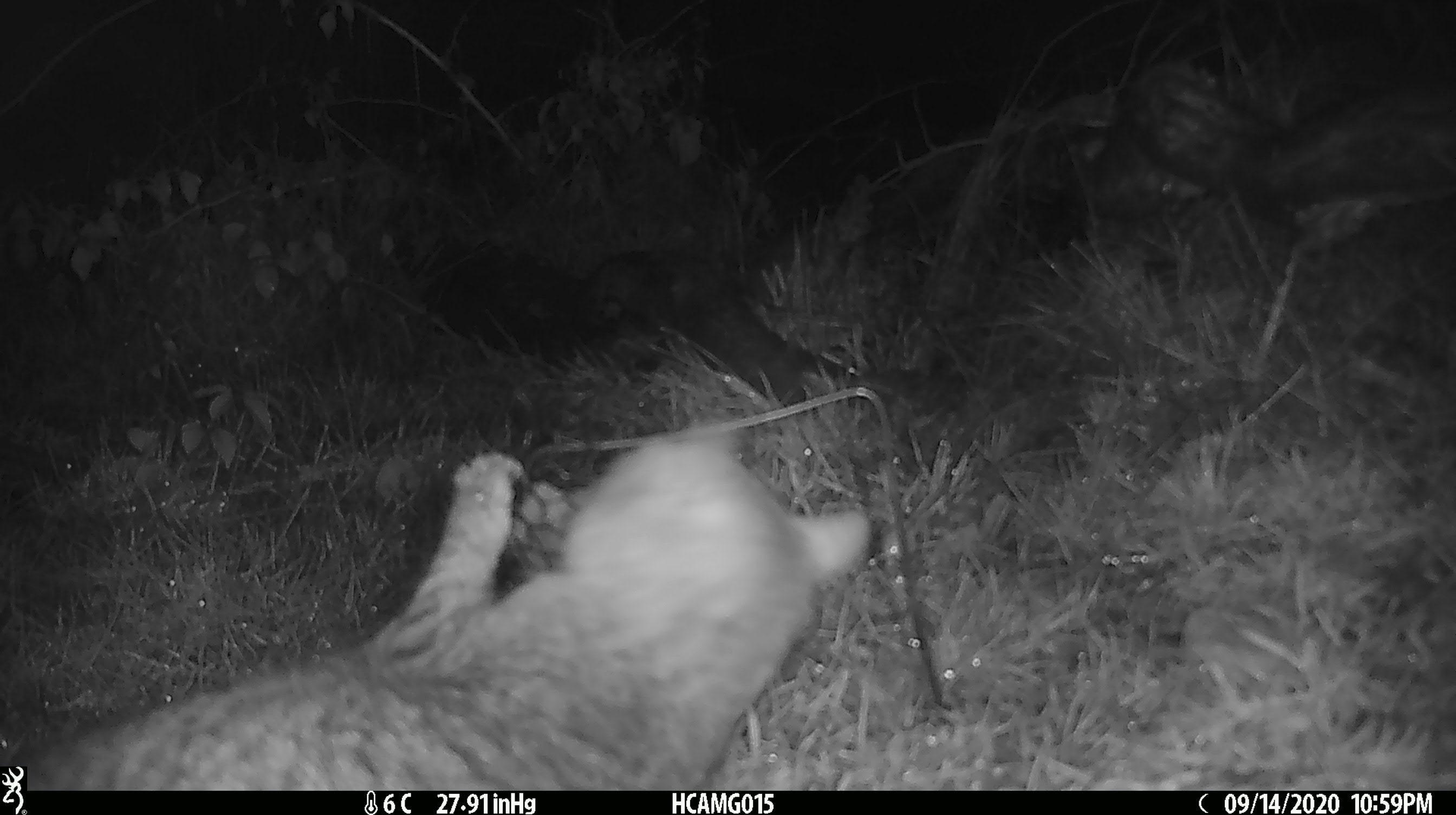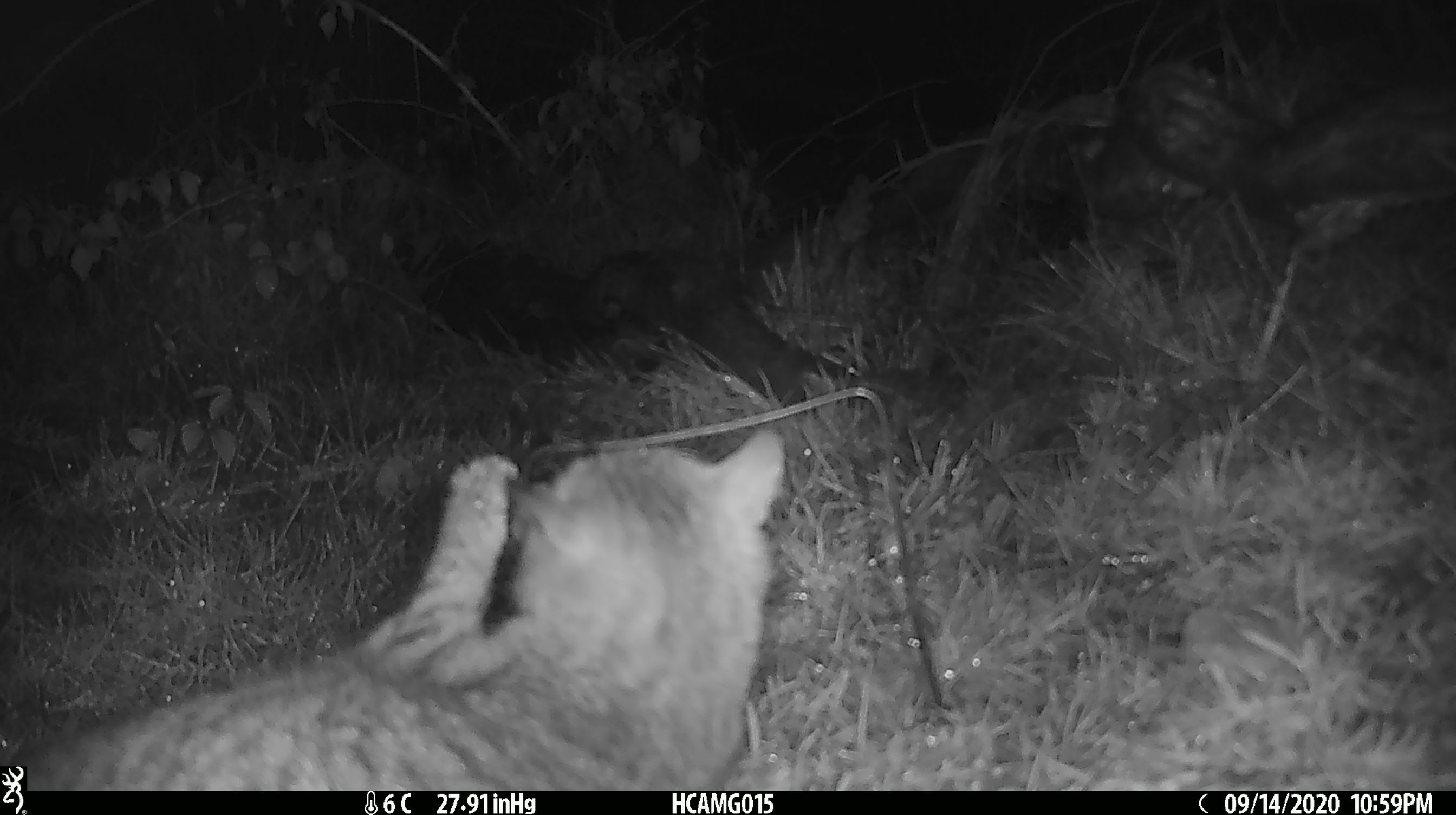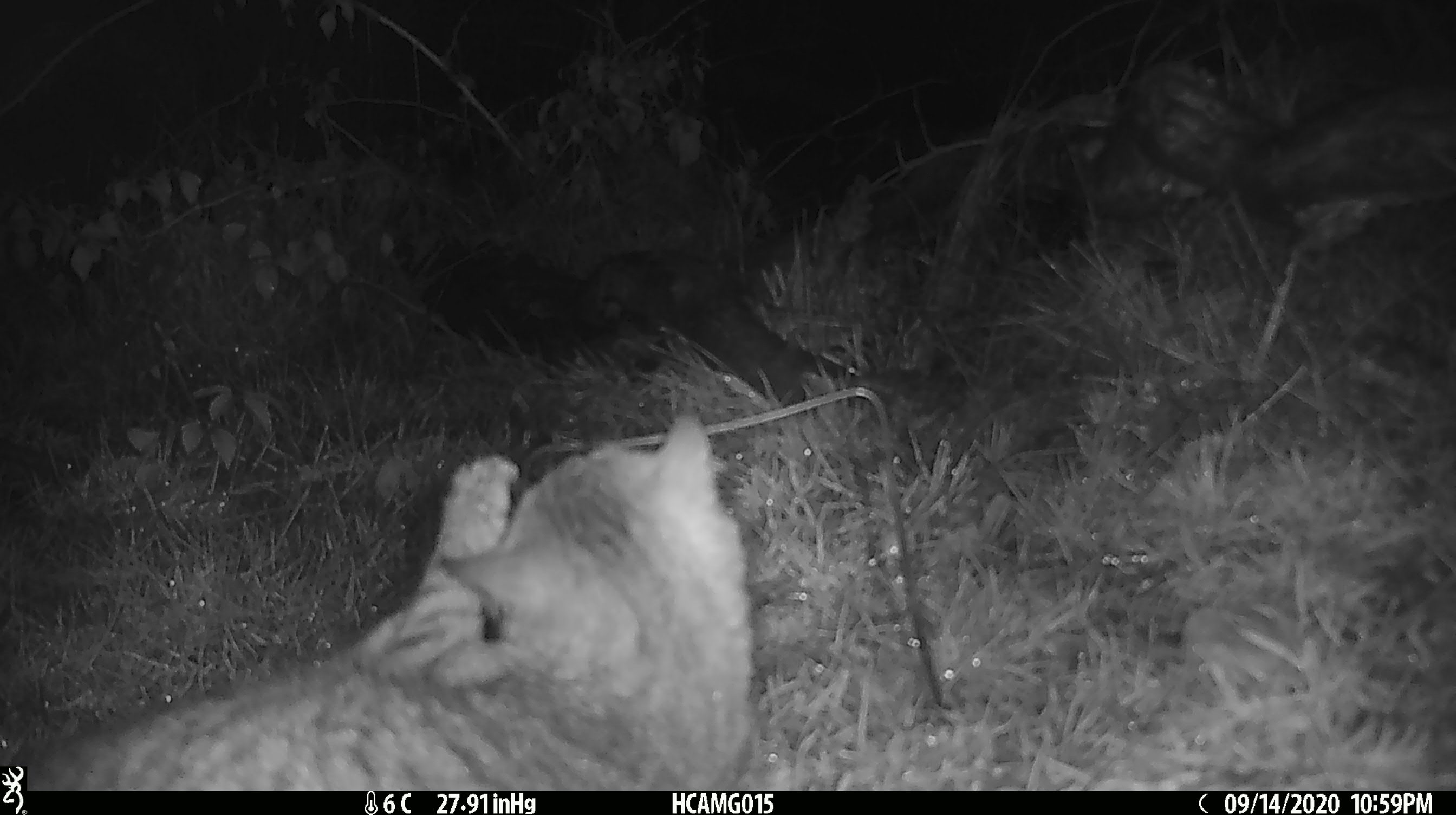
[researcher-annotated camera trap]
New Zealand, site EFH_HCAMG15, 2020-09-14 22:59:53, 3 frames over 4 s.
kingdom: Animalia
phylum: Chordata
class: Mammalia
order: Carnivora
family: Felidae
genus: Felis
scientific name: Felis catus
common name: domestic cat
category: cat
Cat (domestic cat) (Felis catus).